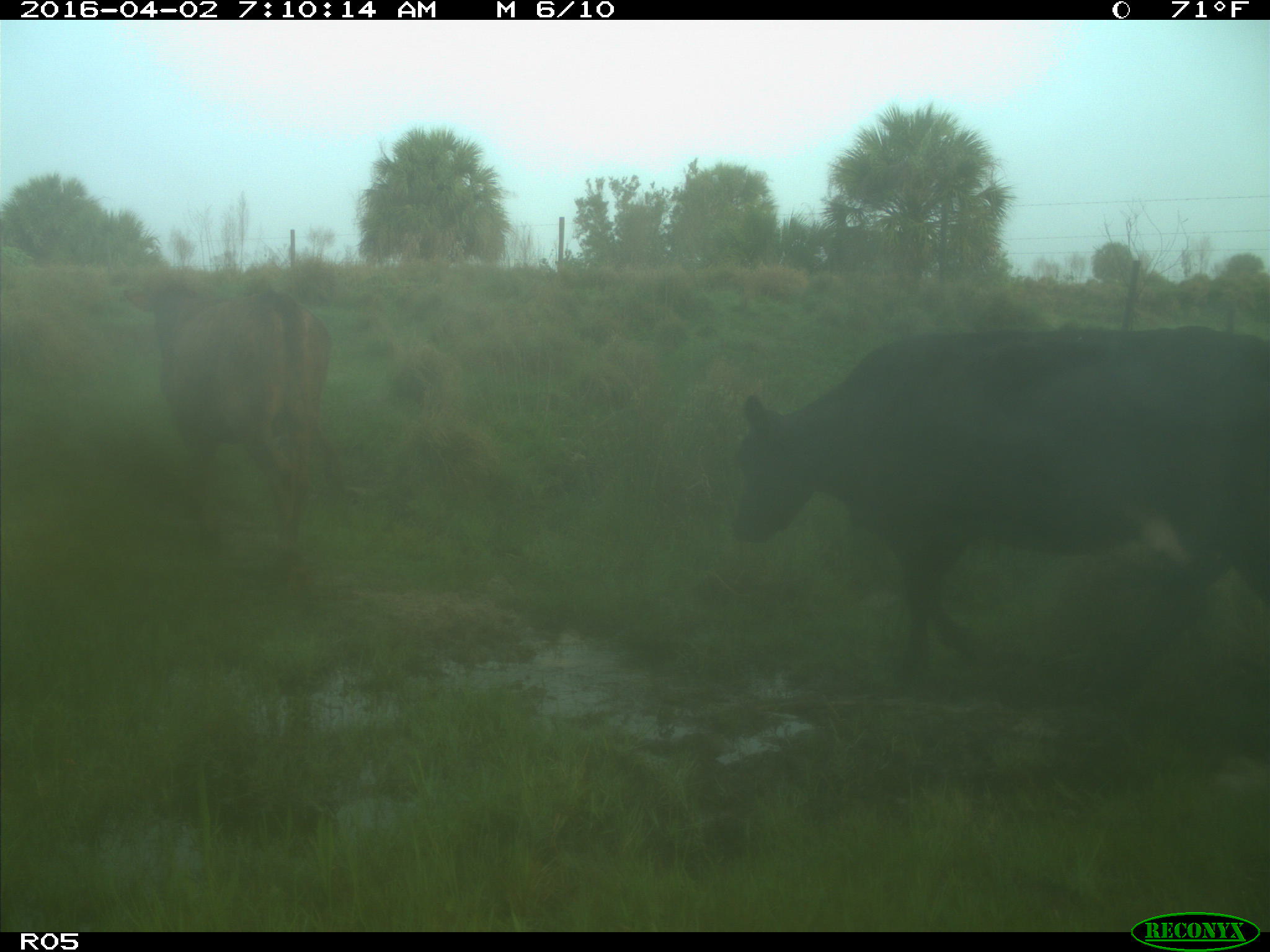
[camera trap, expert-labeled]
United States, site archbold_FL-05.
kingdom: Animalia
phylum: Chordata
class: Mammalia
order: Artiodactyla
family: Bovidae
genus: Bos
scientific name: Bos taurus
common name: domestic cow